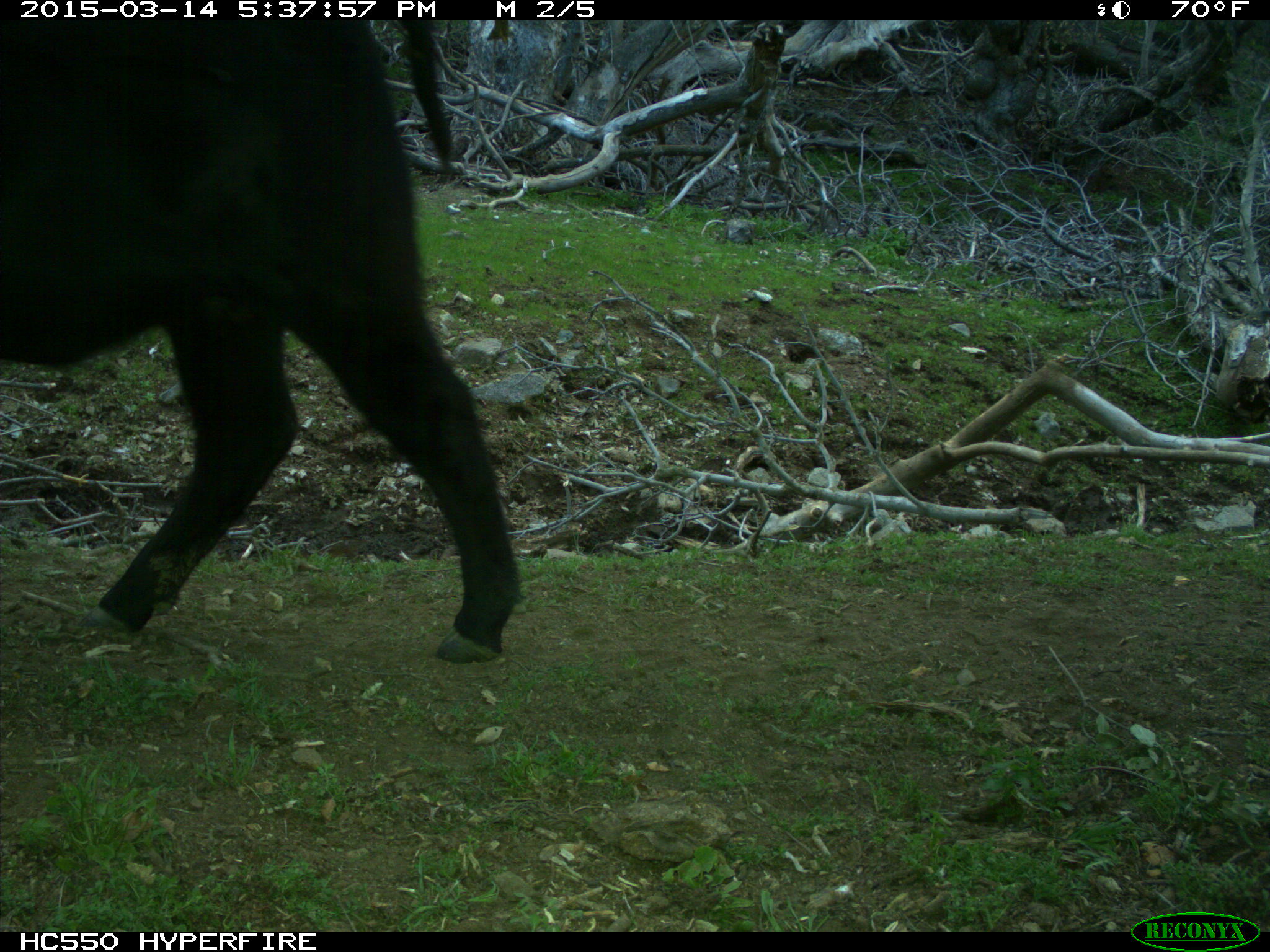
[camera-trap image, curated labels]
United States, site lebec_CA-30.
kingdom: Animalia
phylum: Chordata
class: Mammalia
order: Artiodactyla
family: Bovidae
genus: Bos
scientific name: Bos taurus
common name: domestic cow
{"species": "Bos taurus (domestic cow)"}